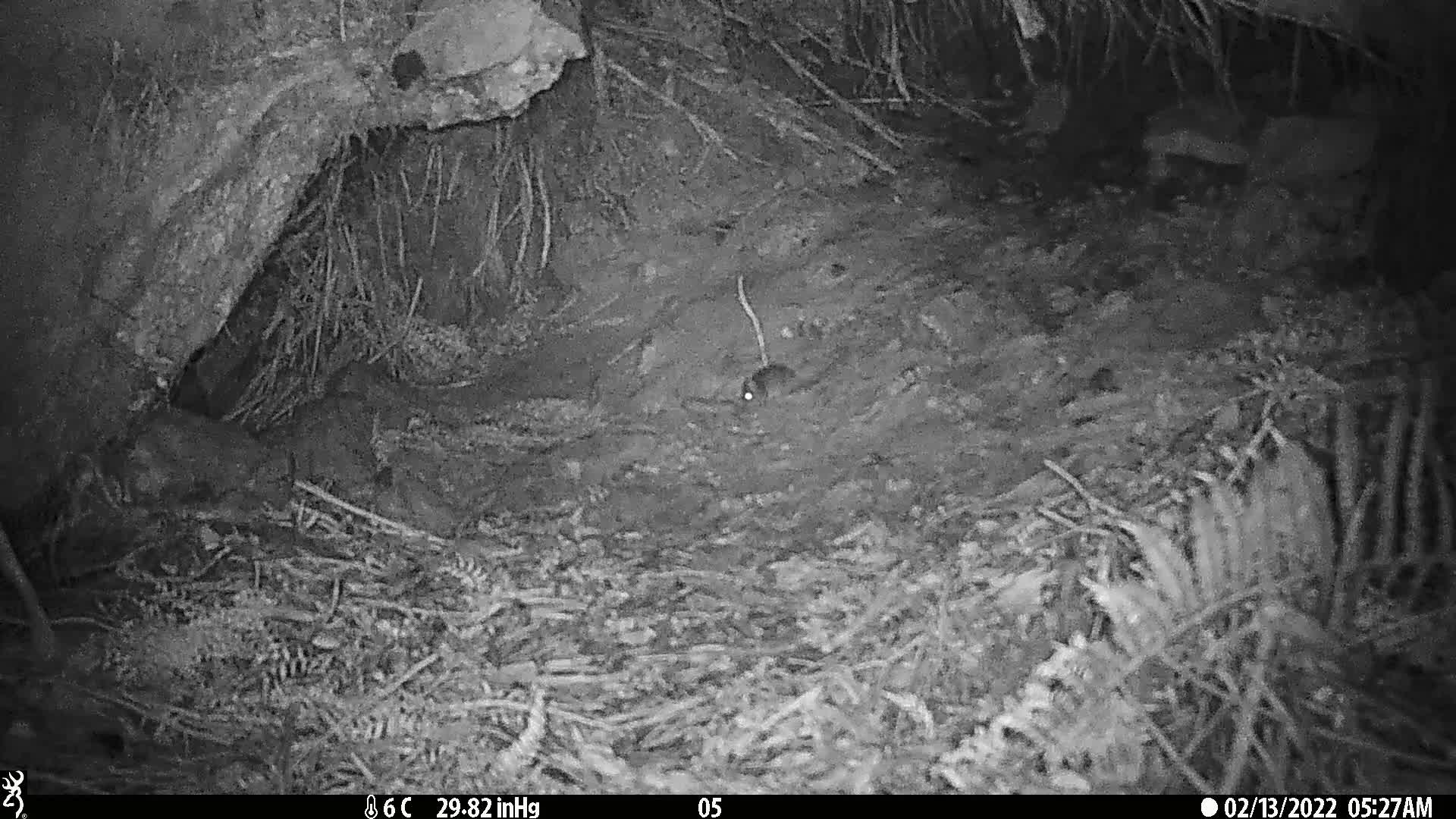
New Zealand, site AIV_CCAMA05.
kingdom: Animalia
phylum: Chordata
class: Mammalia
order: Rodentia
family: Muridae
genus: Mus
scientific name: Mus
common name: mouse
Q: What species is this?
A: Mouse (Mus).